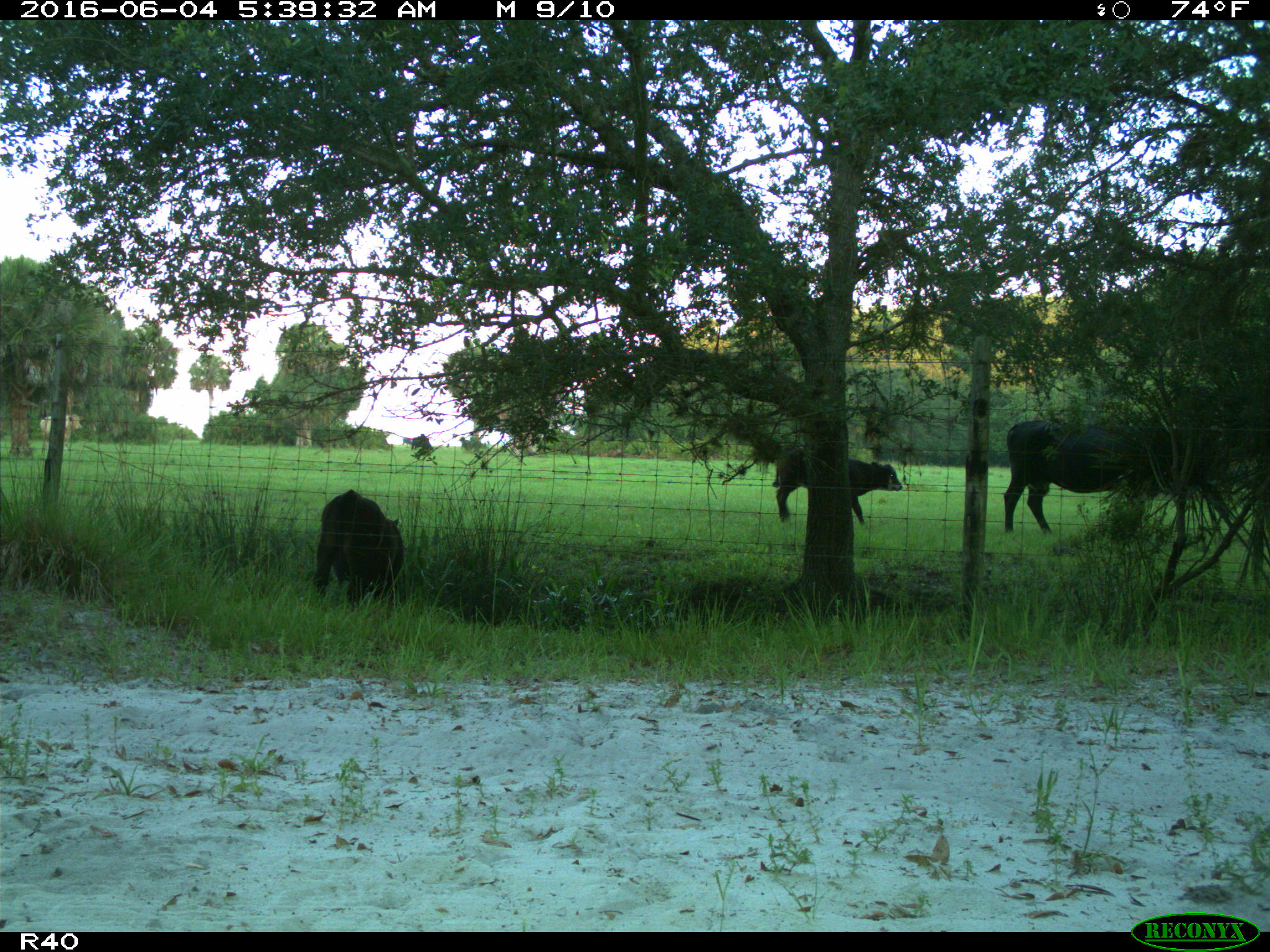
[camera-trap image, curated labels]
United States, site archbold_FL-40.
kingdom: Animalia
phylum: Chordata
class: Mammalia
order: Artiodactyla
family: Bovidae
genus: Bos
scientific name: Bos taurus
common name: domestic cow